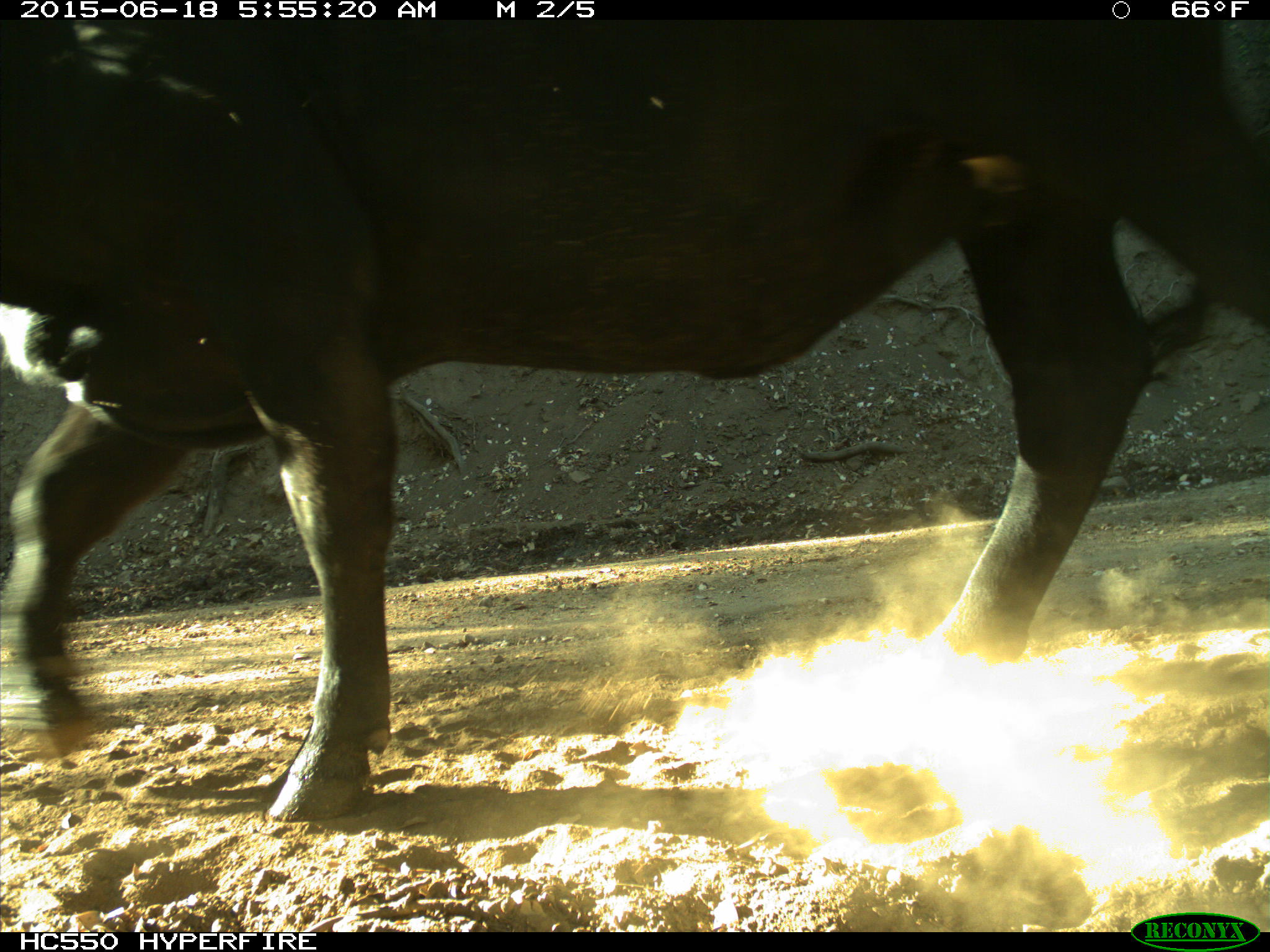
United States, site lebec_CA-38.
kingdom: Animalia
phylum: Chordata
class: Mammalia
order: Artiodactyla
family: Bovidae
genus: Bos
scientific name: Bos taurus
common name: domestic cow